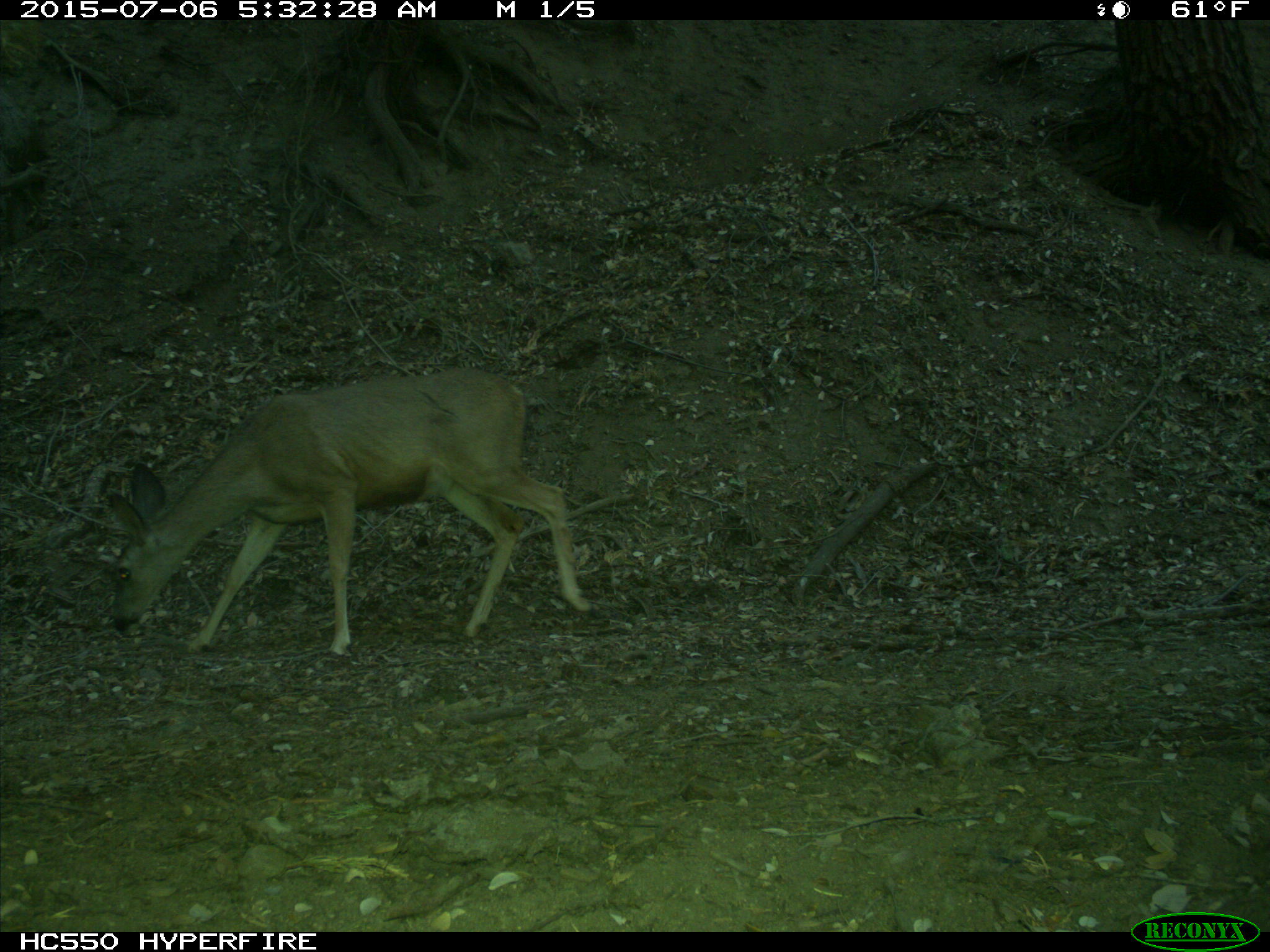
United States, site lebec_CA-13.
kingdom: Animalia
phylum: Chordata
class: Mammalia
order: Artiodactyla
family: Cervidae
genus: Odocoileus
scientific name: Odocoileus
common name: deer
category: unidentified deer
Unidentified deer (deer) (Odocoileus).